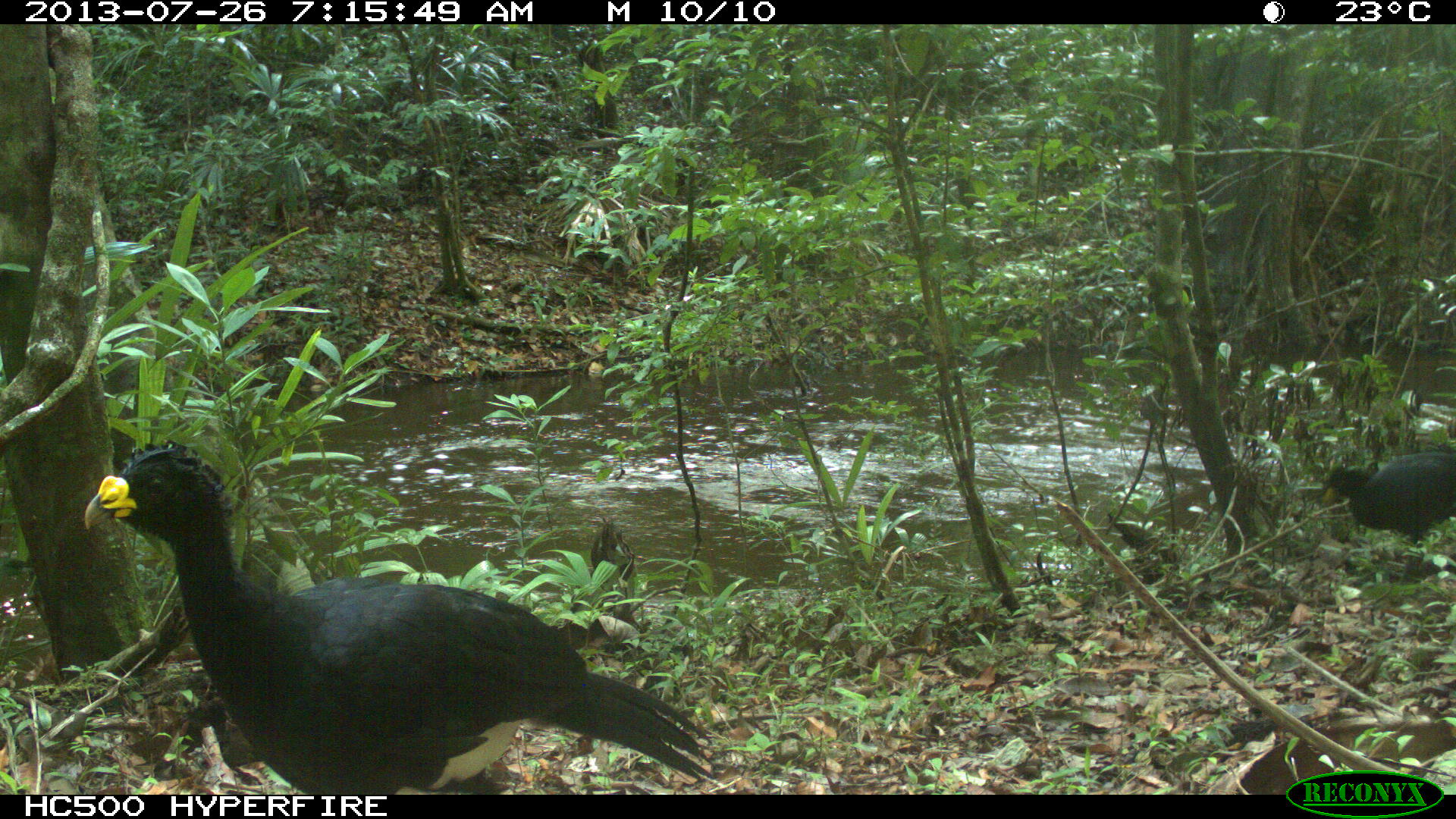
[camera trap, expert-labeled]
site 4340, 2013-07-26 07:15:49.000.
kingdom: Animalia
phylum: Chordata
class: Aves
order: Galliformes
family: Cracidae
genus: Crax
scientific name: Crax rubra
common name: great curassow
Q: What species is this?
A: Crax rubra (great curassow).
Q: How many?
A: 2.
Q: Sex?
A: Male.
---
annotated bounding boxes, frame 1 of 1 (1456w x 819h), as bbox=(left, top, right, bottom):
crax rubra: bbox=(84, 438, 717, 794); bbox=(1321, 448, 1453, 547)